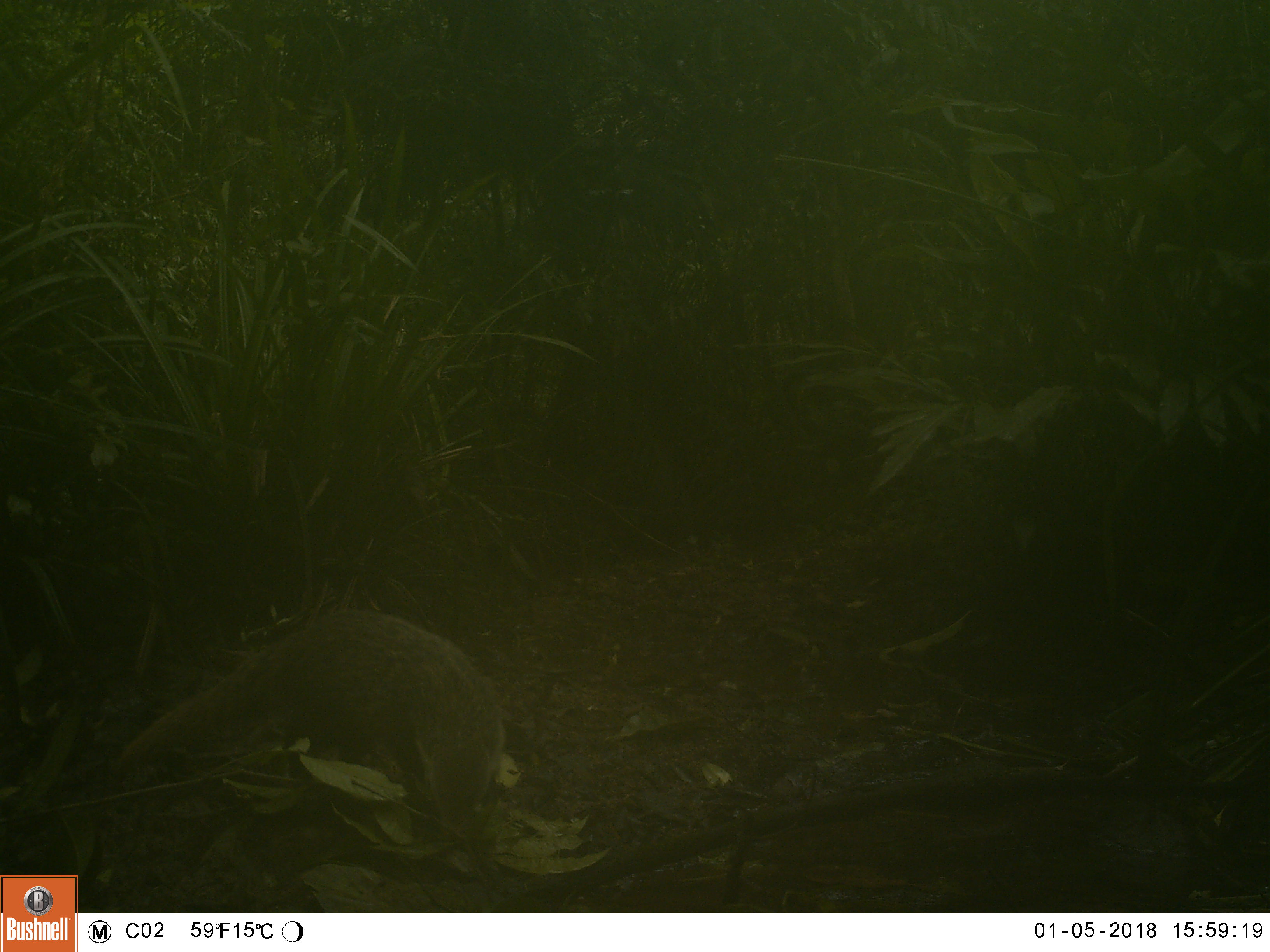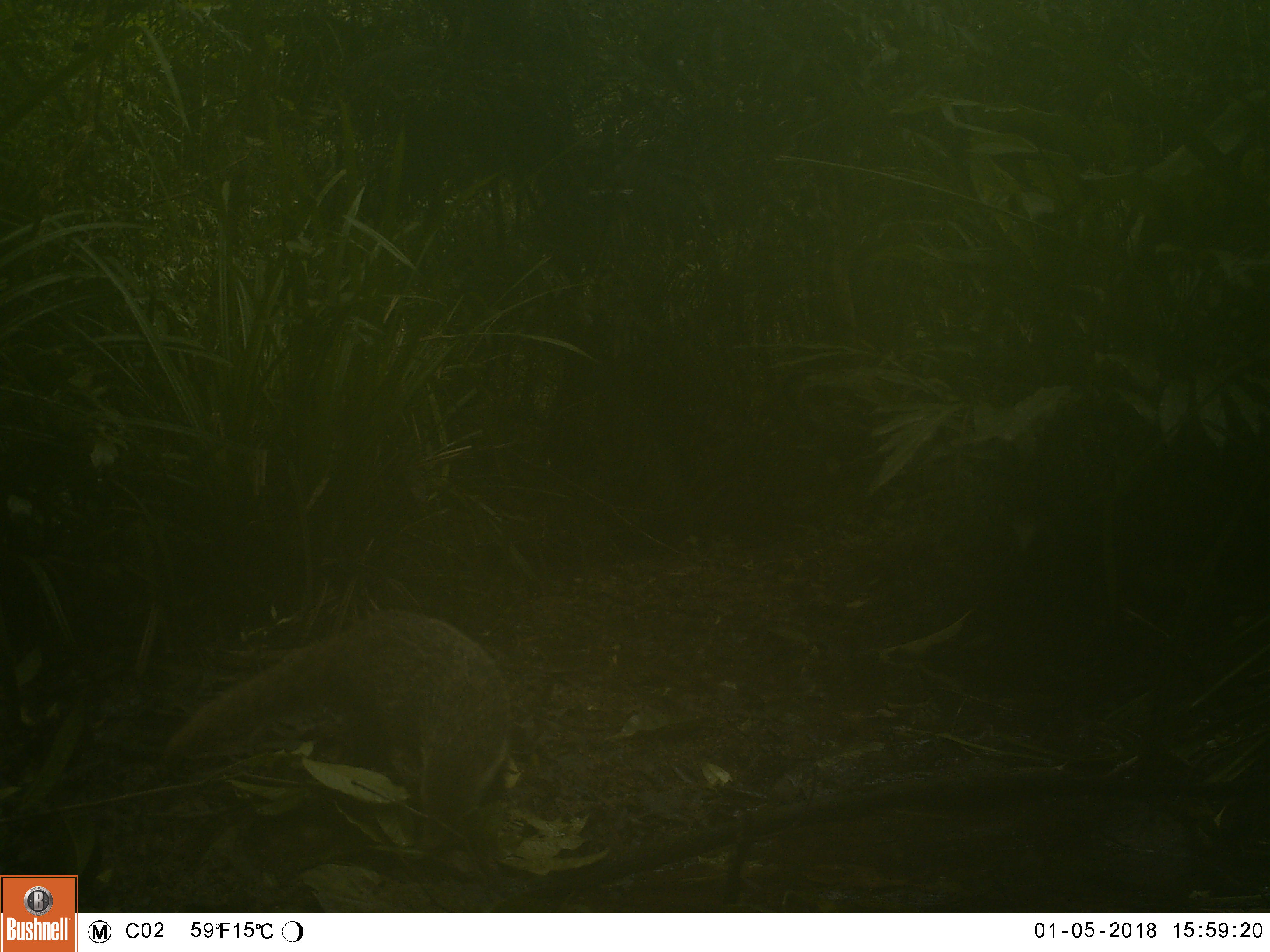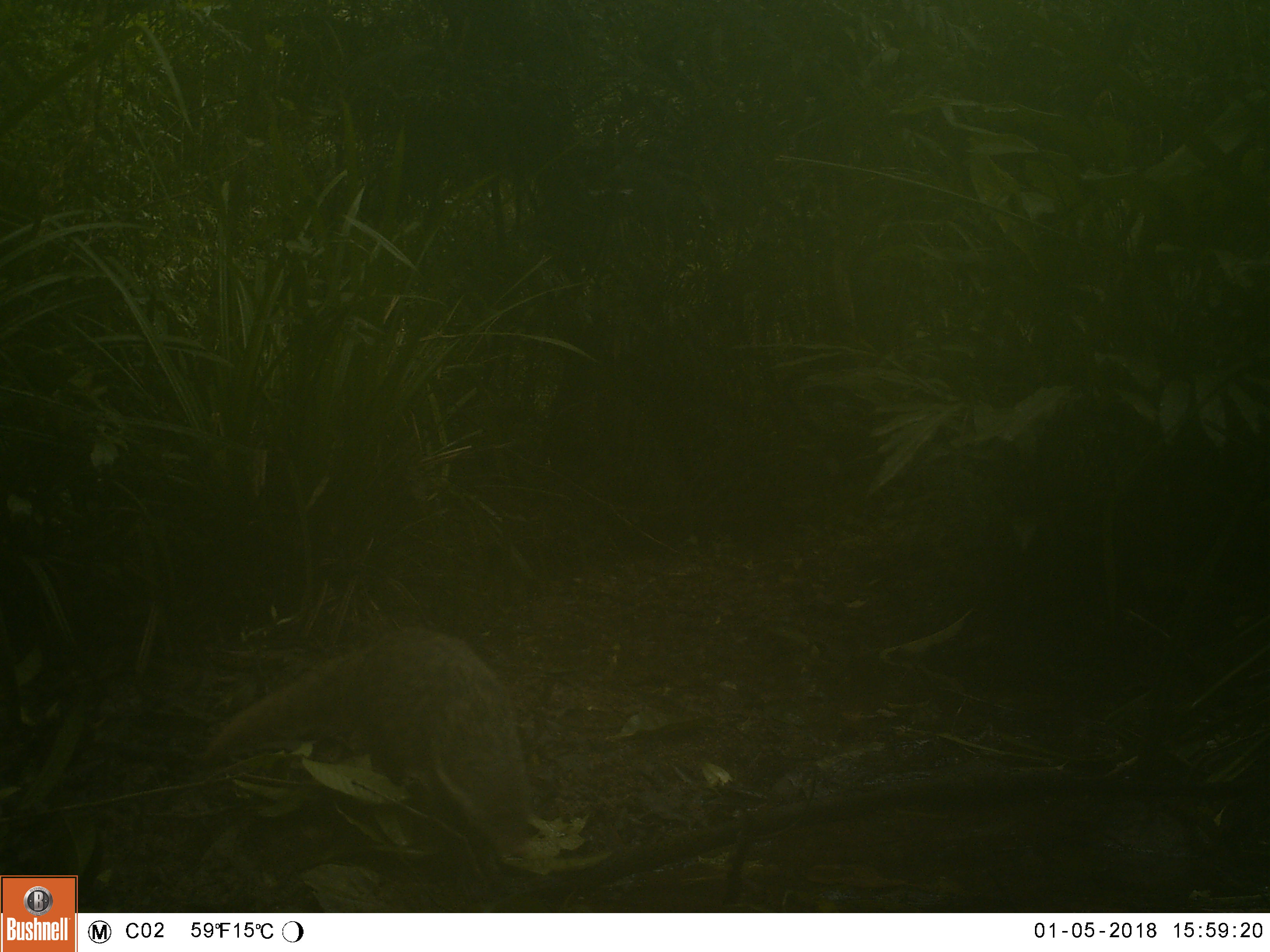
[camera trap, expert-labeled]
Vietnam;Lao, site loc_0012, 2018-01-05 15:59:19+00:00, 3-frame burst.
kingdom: Animalia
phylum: Chordata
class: Mammalia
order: Carnivora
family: Herpestidae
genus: Urva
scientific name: Urva urva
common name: crab-eating mongoose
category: crab eating mongoose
Crab eating mongoose (crab-eating mongoose) (Urva urva). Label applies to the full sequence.